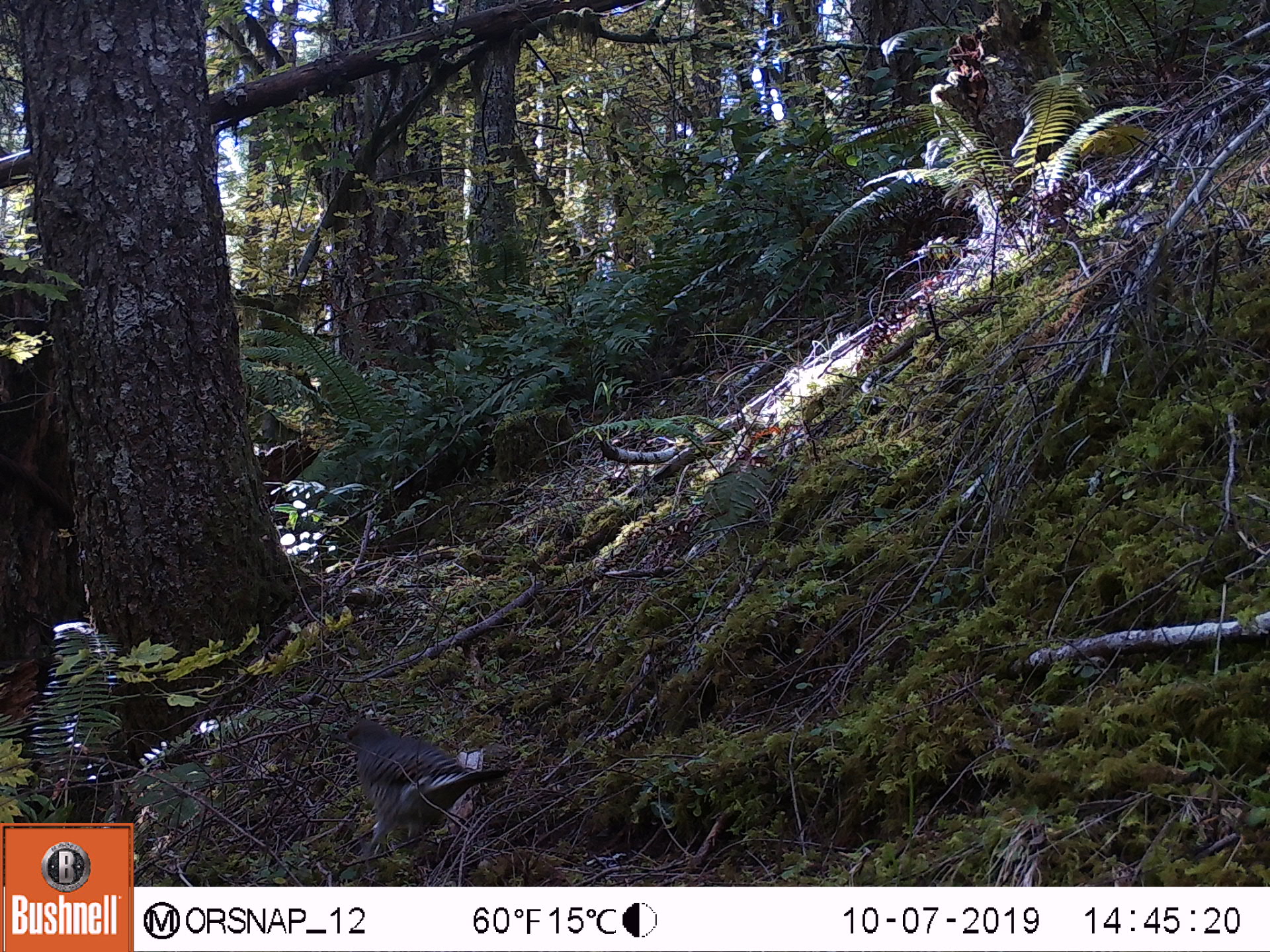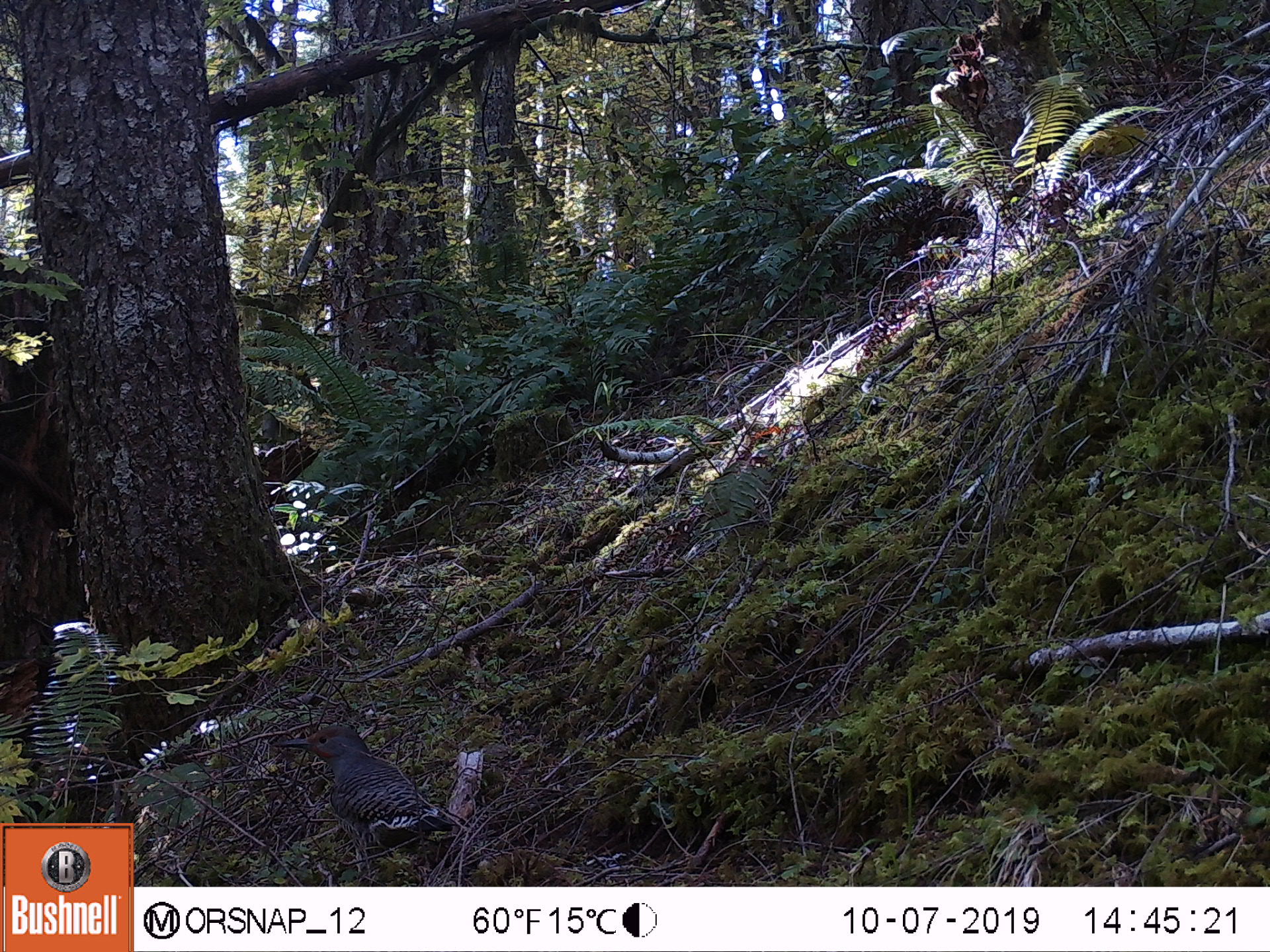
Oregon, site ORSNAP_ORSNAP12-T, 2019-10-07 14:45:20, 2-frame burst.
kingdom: Animalia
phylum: Chordata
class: Aves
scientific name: Aves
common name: bird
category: other bird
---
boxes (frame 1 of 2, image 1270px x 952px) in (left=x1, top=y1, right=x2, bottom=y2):
other bird: (left=326, top=708, right=519, bottom=878)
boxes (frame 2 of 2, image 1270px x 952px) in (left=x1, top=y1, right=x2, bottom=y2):
other bird: (left=262, top=723, right=475, bottom=874)